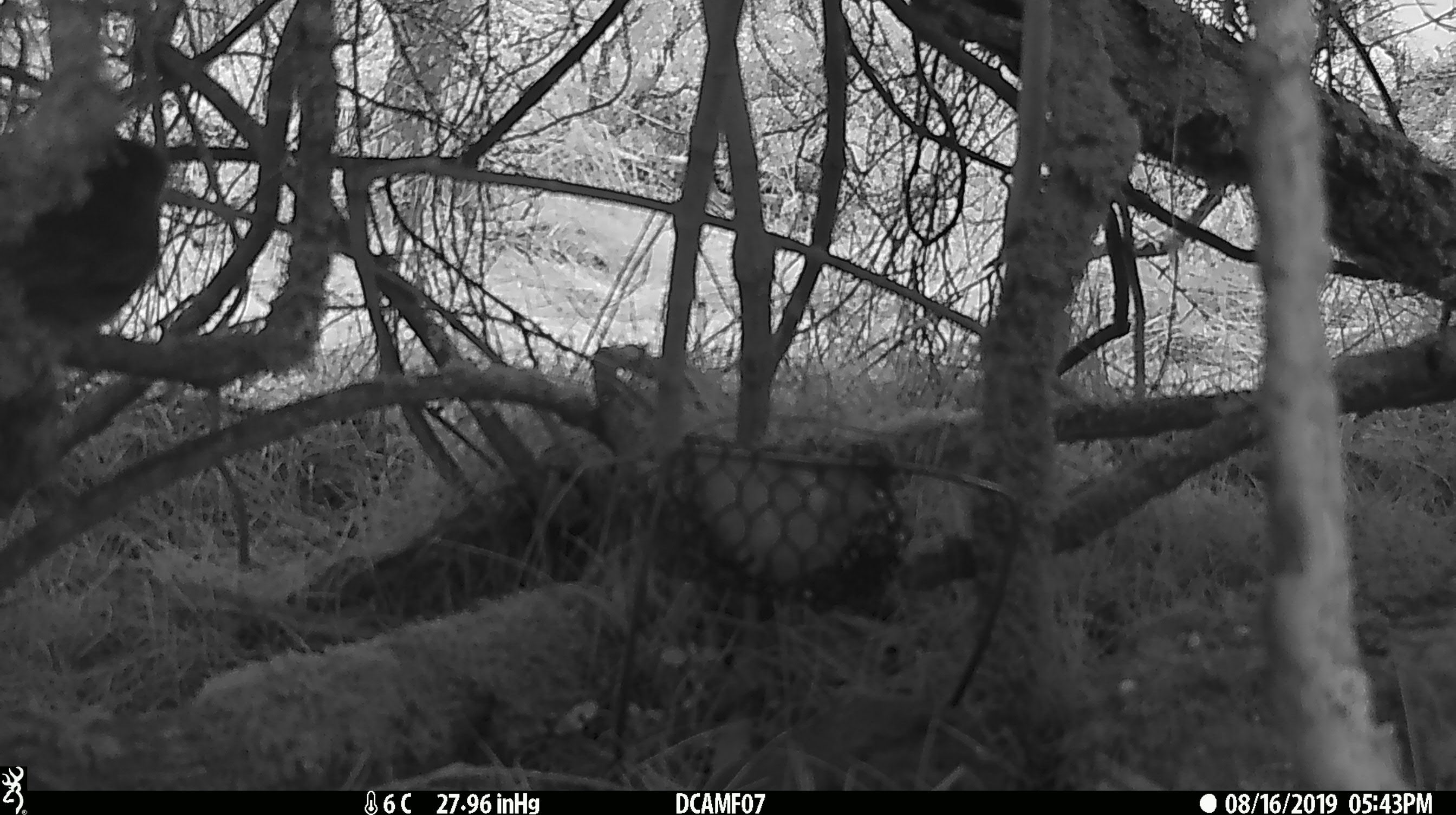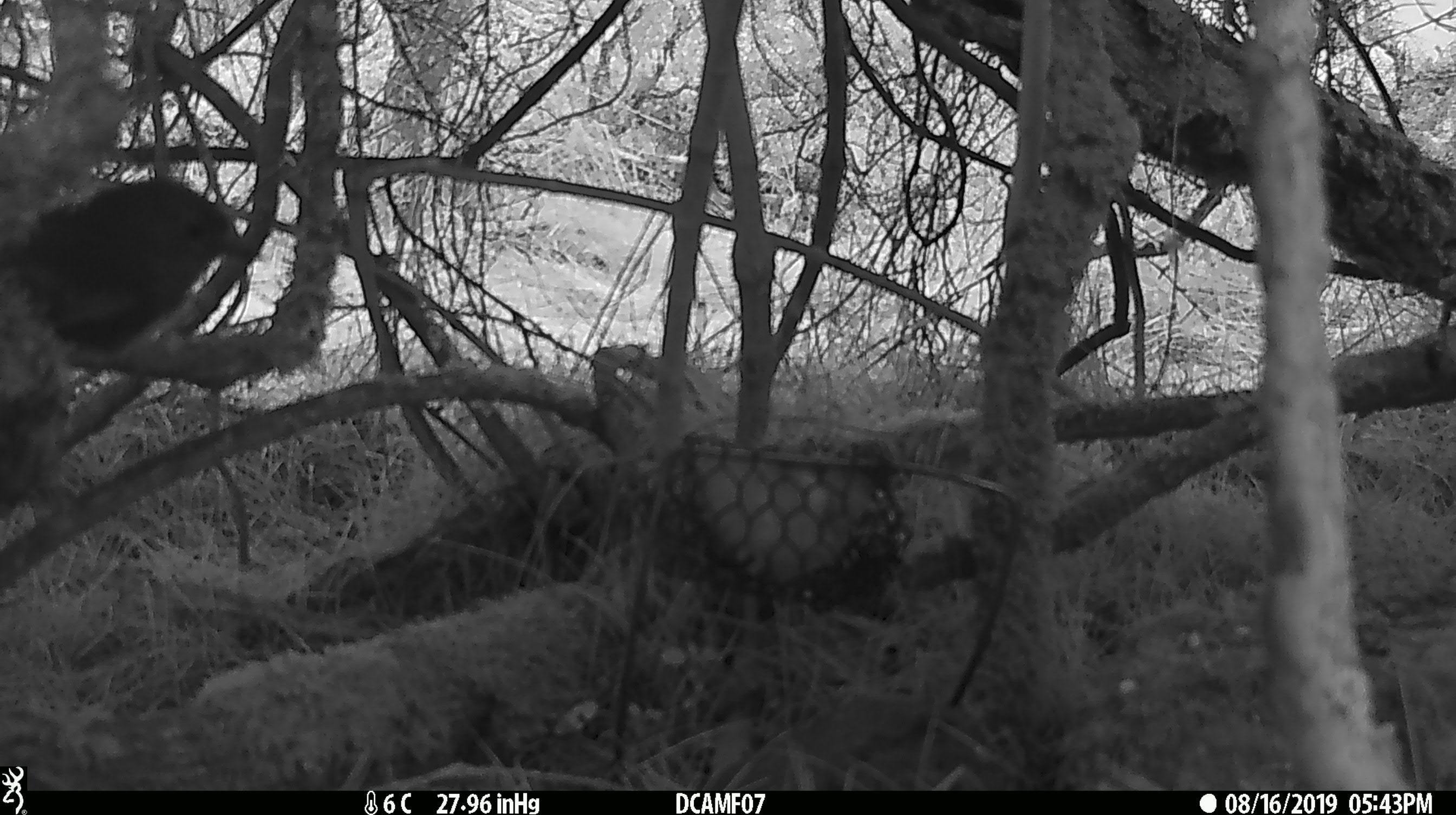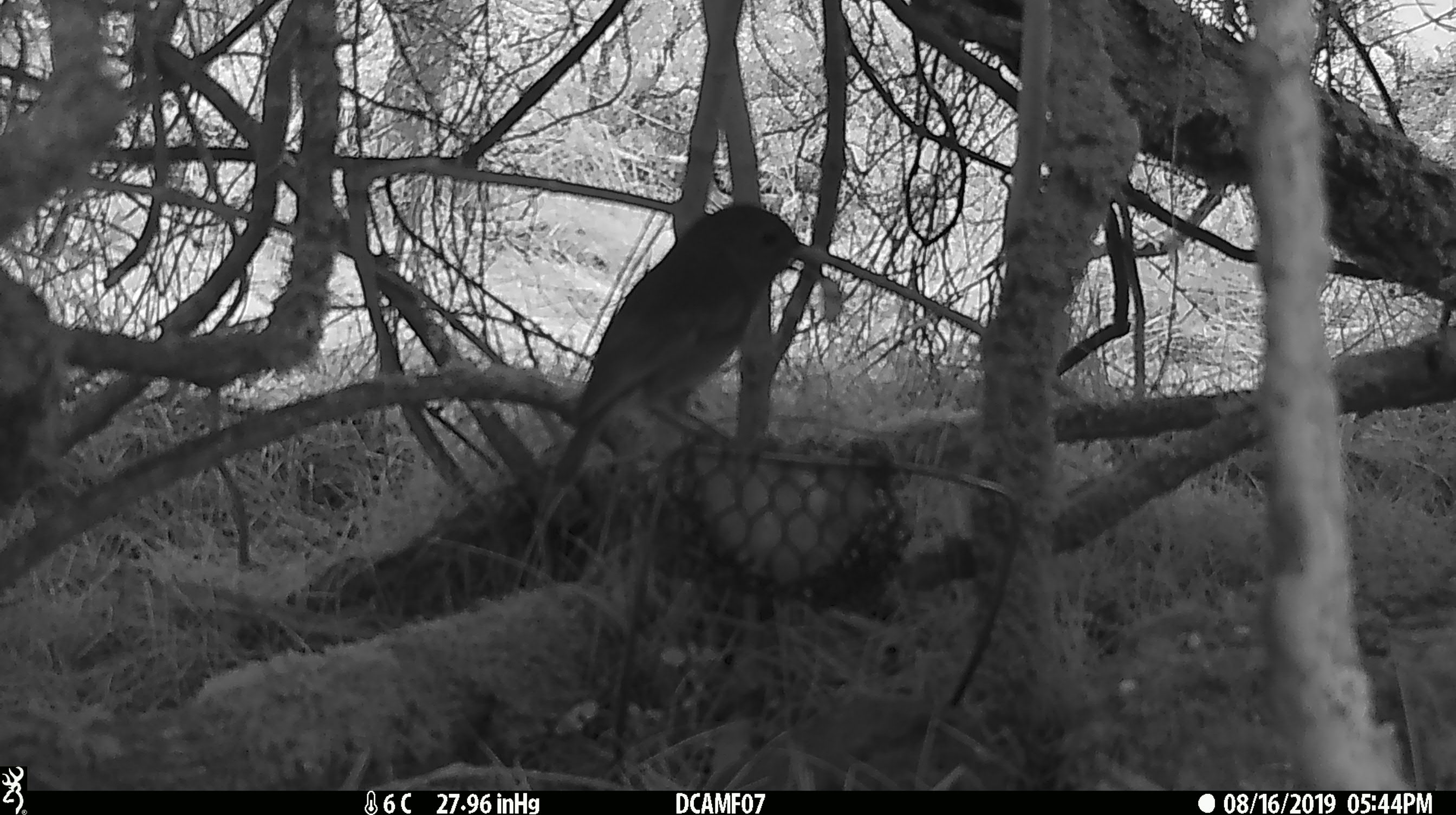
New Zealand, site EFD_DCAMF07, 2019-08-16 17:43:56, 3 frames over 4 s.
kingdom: Animalia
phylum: Chordata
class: Aves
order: Passeriformes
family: Petroicidae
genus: Petroica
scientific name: Petroica australis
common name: new zealand robin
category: robin